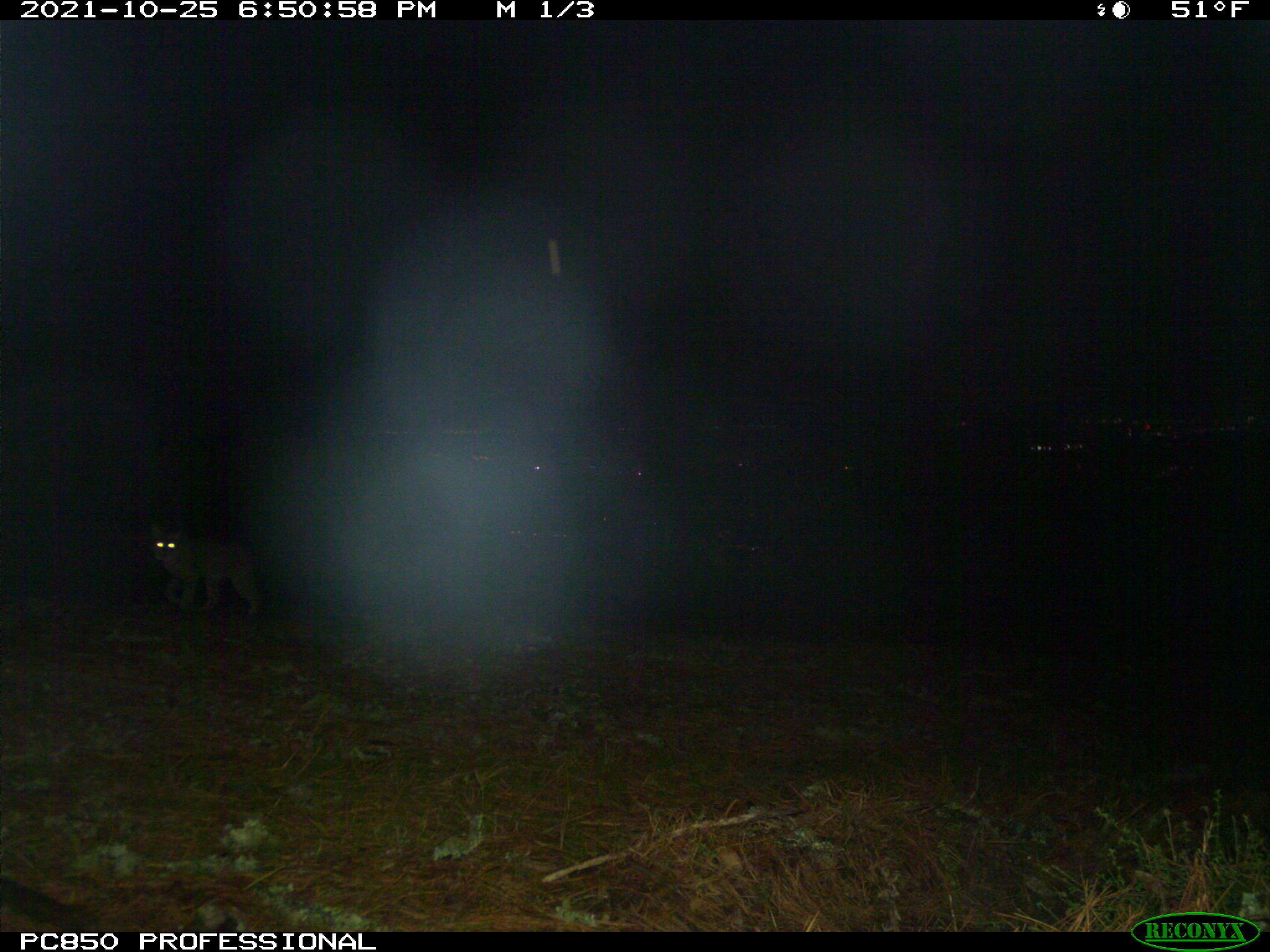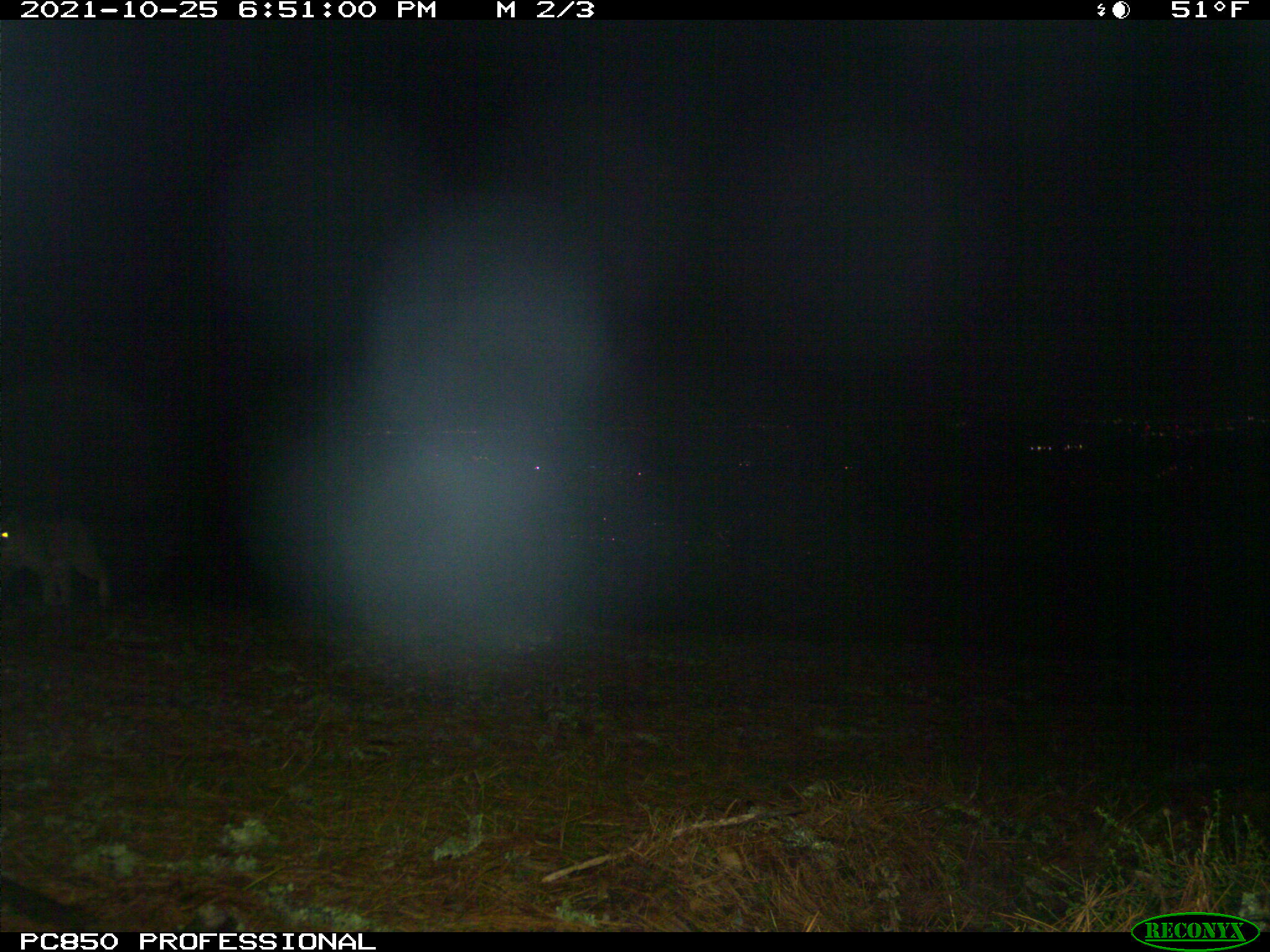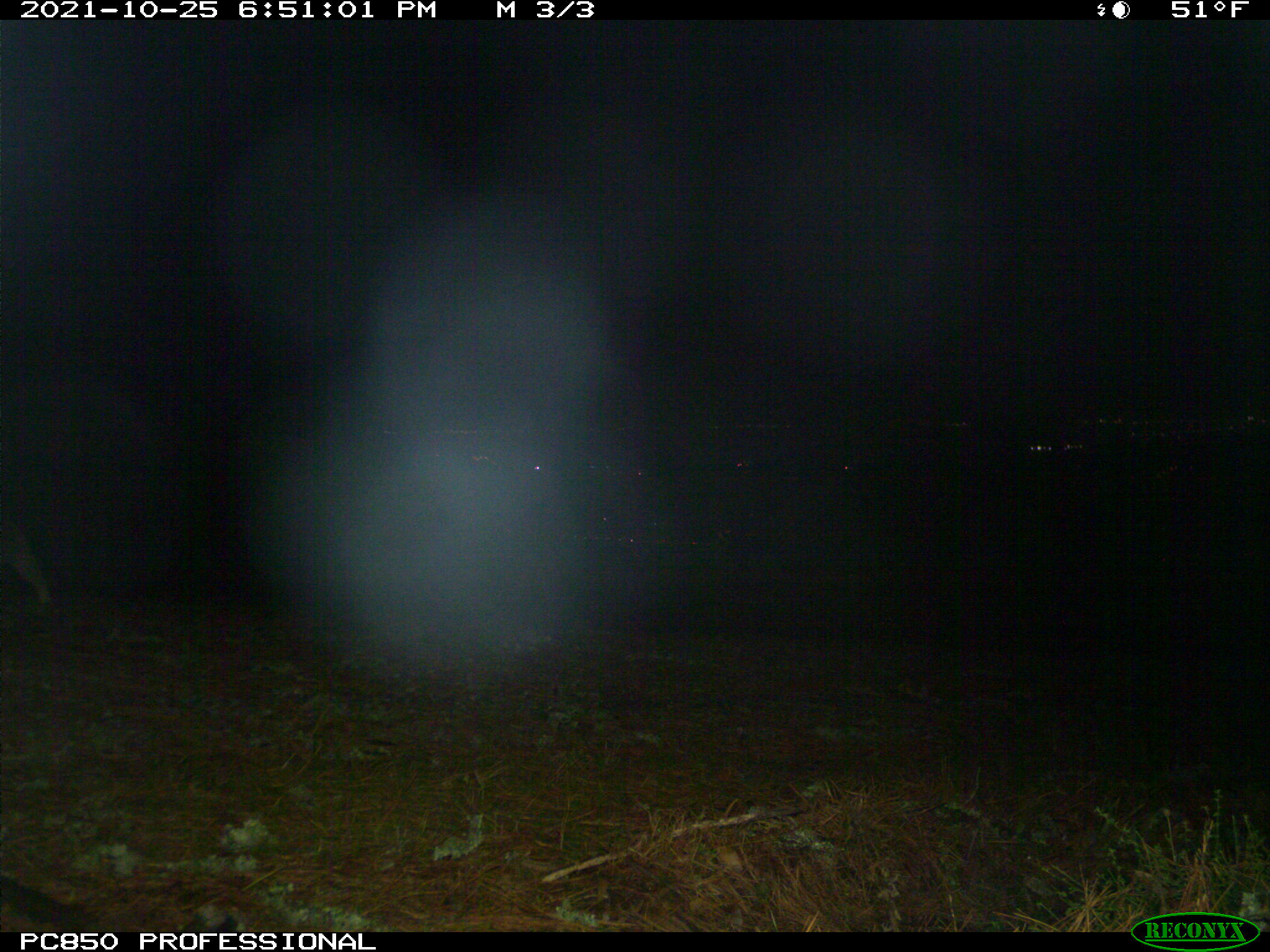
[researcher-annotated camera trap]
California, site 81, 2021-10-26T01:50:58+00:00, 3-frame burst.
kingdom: Animalia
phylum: Chordata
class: Mammalia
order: Carnivora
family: Felidae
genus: Lynx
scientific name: Lynx rufus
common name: bobcat